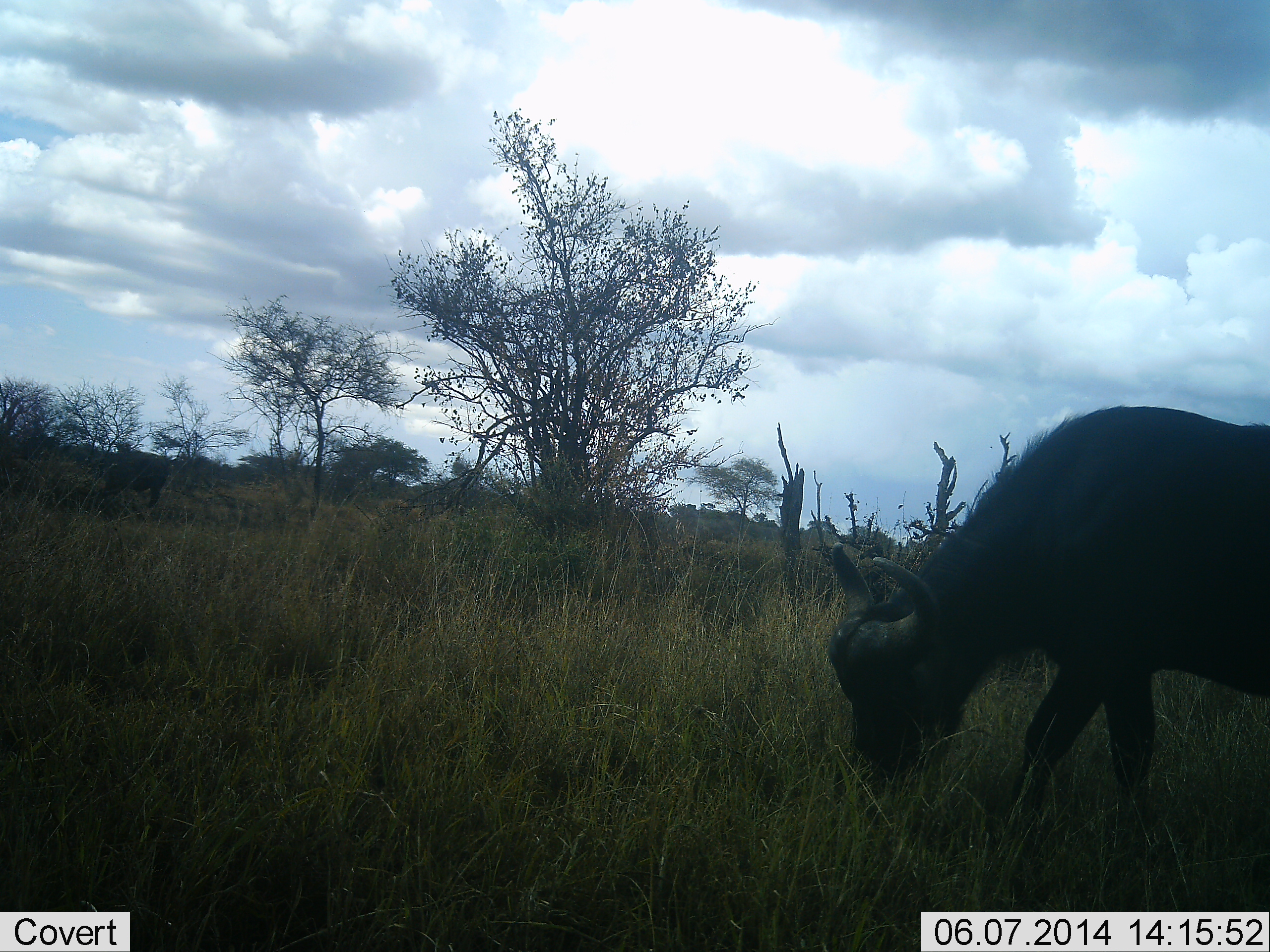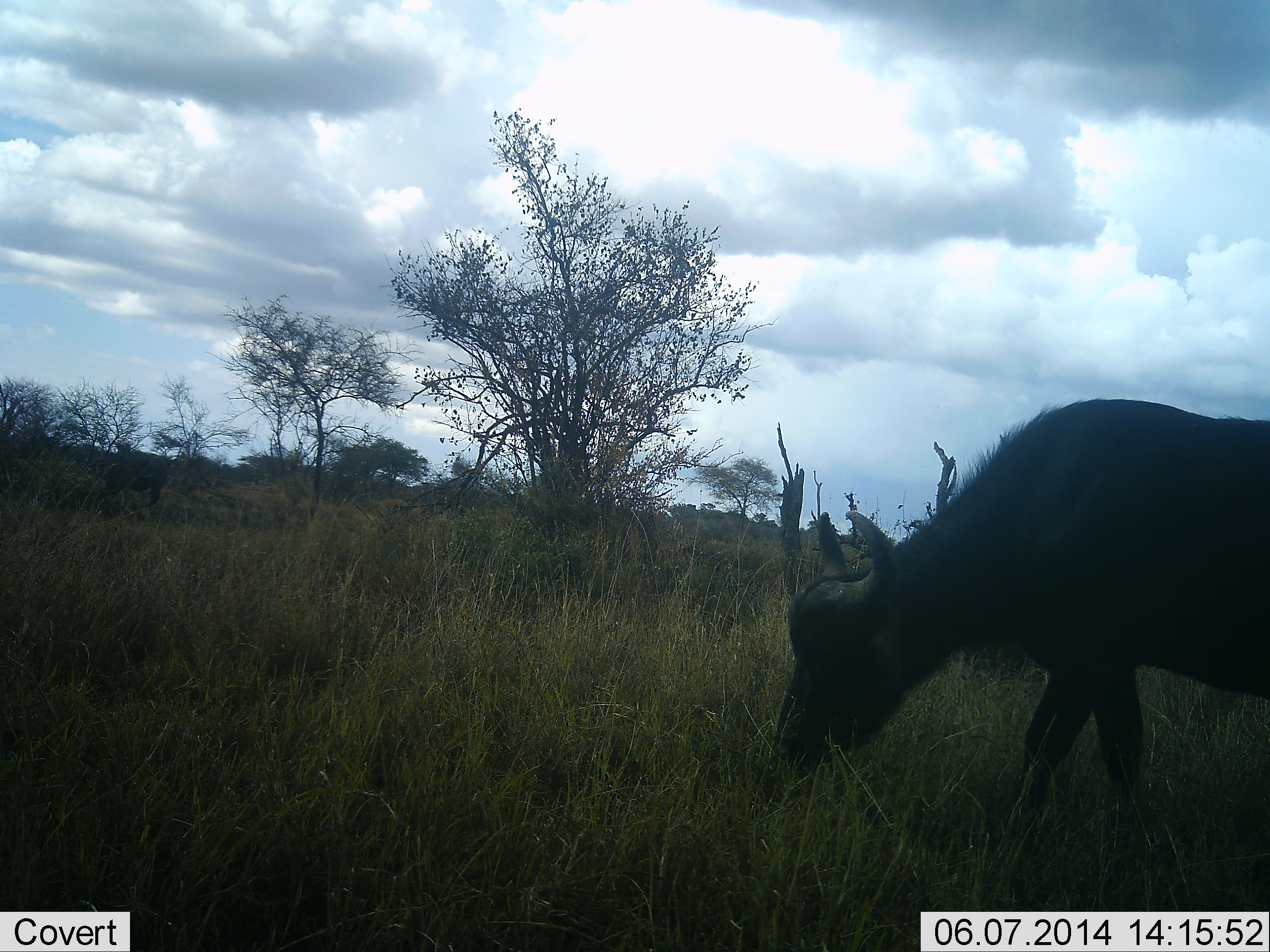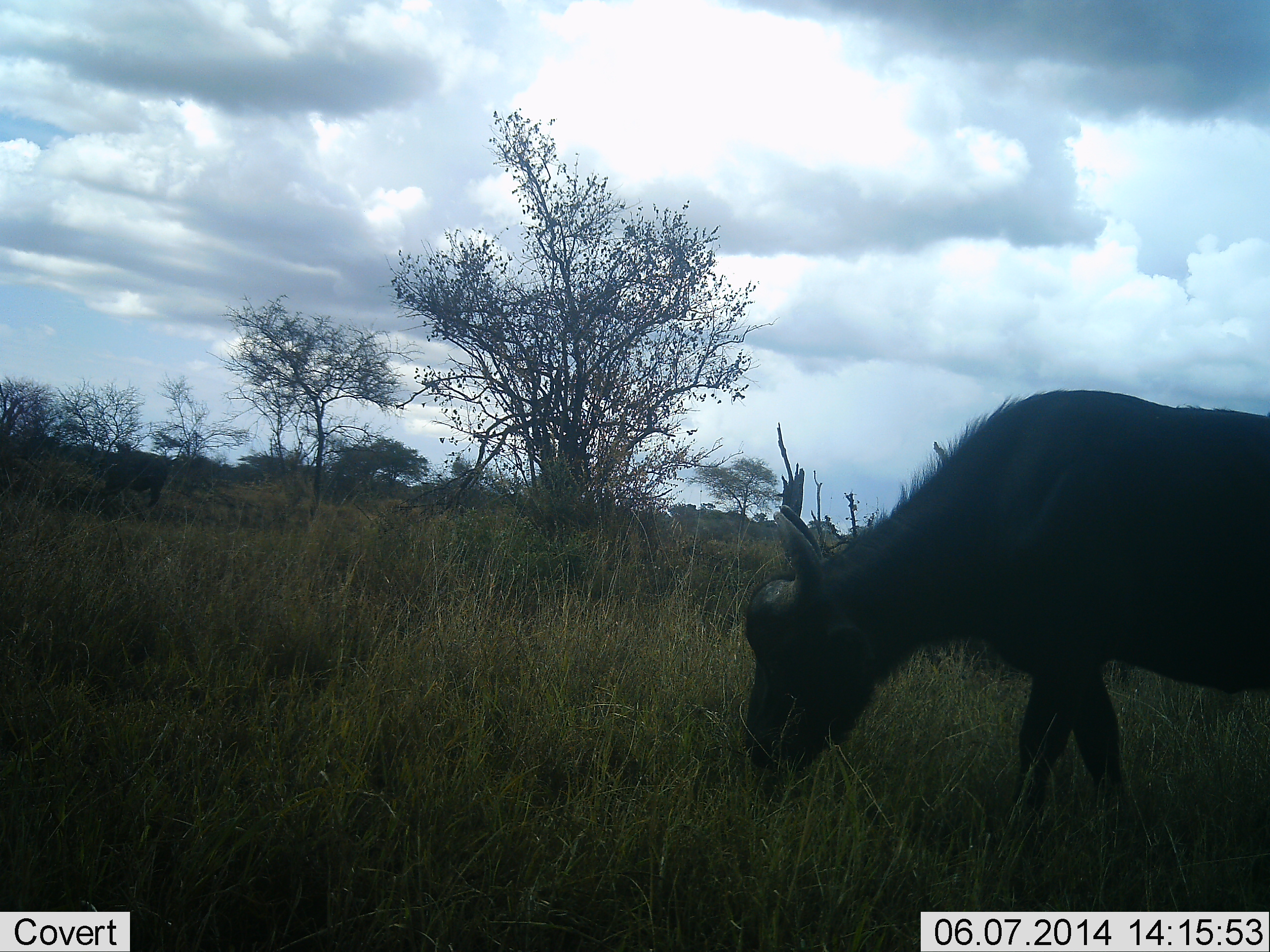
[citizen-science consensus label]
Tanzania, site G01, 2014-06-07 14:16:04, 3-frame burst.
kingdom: Animalia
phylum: Chordata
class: Mammalia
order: Artiodactyla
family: Bovidae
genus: Syncerus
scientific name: Syncerus caffer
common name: cape buffalo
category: buffalo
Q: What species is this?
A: Buffalo (cape buffalo) (Syncerus caffer).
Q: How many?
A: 1.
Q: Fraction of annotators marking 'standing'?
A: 30%.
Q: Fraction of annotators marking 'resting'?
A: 0%.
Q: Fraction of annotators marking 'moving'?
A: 0%.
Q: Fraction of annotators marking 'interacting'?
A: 0%.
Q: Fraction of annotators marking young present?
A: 0%.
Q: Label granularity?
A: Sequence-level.